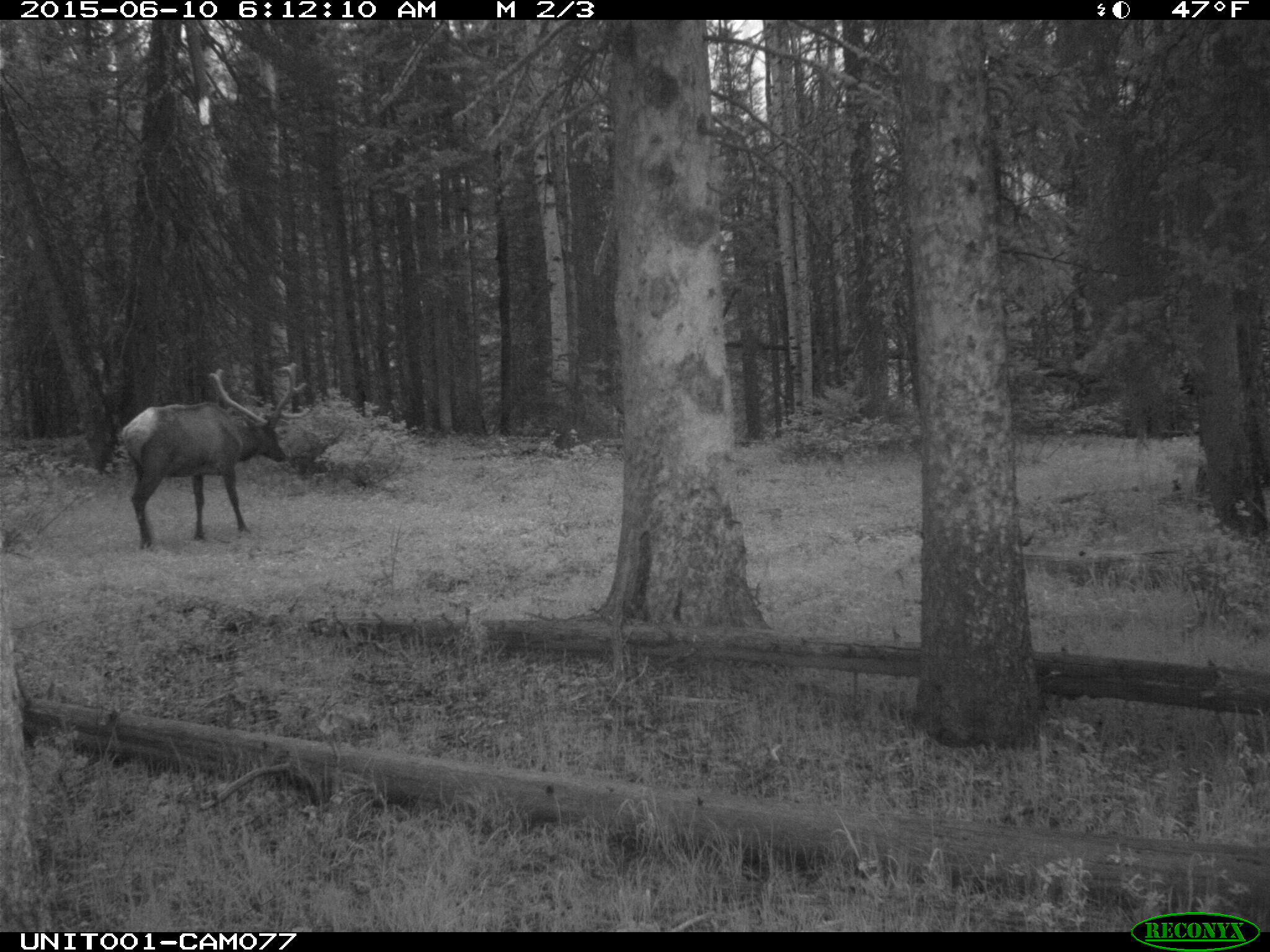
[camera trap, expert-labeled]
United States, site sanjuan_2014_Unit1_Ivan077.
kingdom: Animalia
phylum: Chordata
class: Mammalia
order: Artiodactyla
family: Cervidae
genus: Cervus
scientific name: Cervus elaphus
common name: red deer